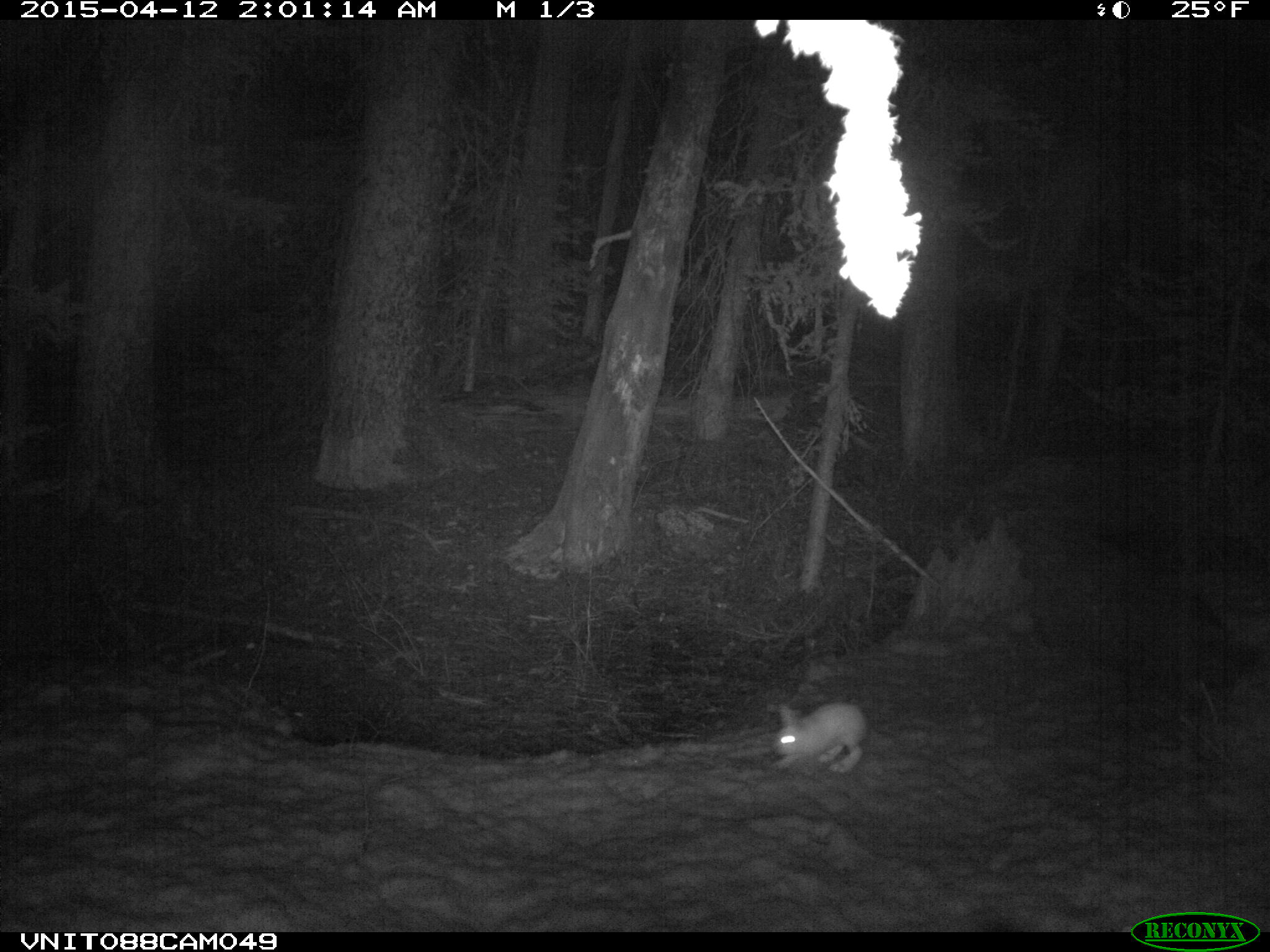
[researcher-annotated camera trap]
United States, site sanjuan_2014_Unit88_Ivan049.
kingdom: Animalia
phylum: Chordata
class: Mammalia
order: Lagomorpha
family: Leporidae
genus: Lepus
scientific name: Lepus americanus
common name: snowshoe hare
Lepus americanus (snowshoe hare).